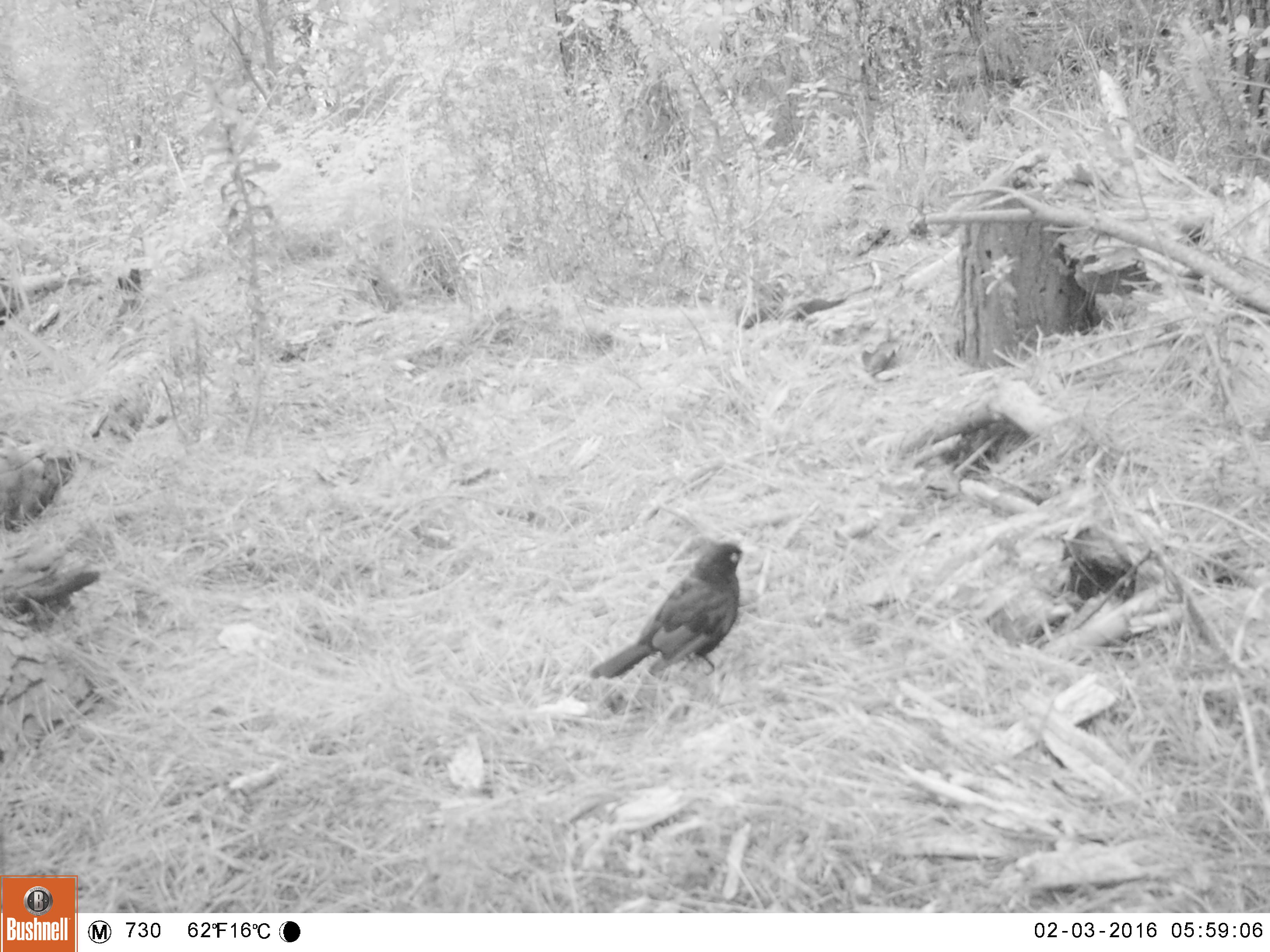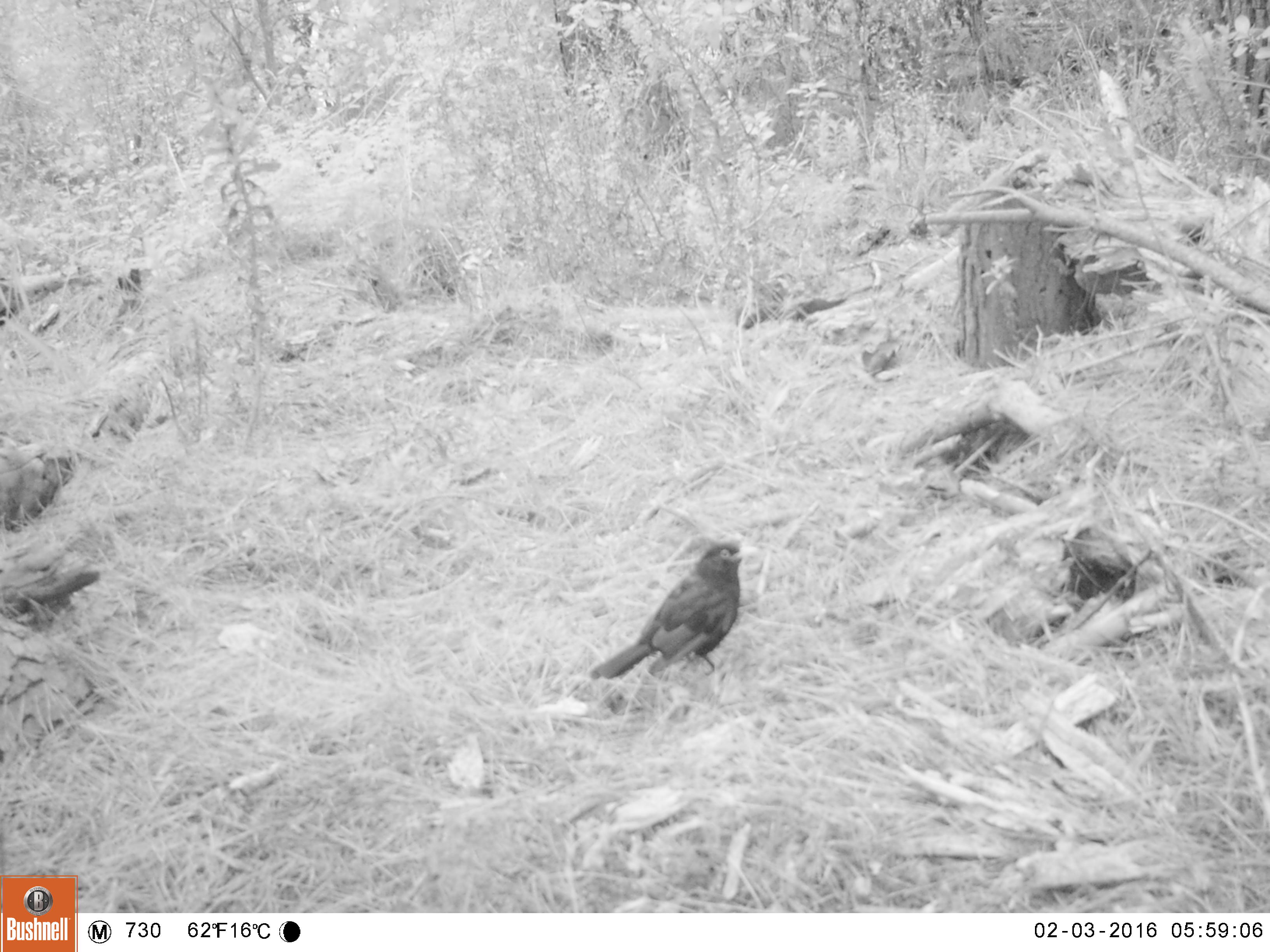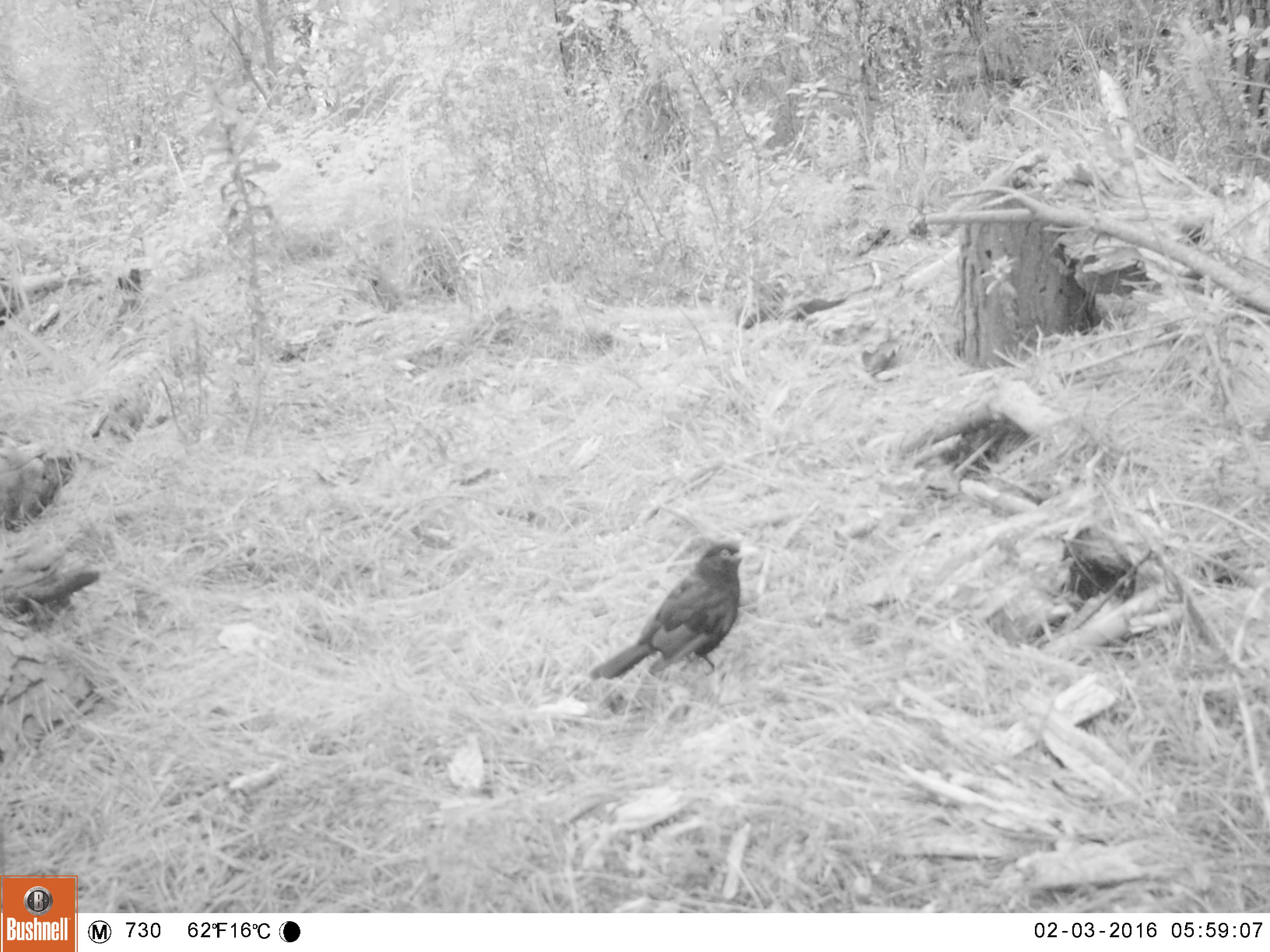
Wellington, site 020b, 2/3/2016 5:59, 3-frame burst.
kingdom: Animalia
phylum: Chordata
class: Aves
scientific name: Aves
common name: bird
Bird (Aves).